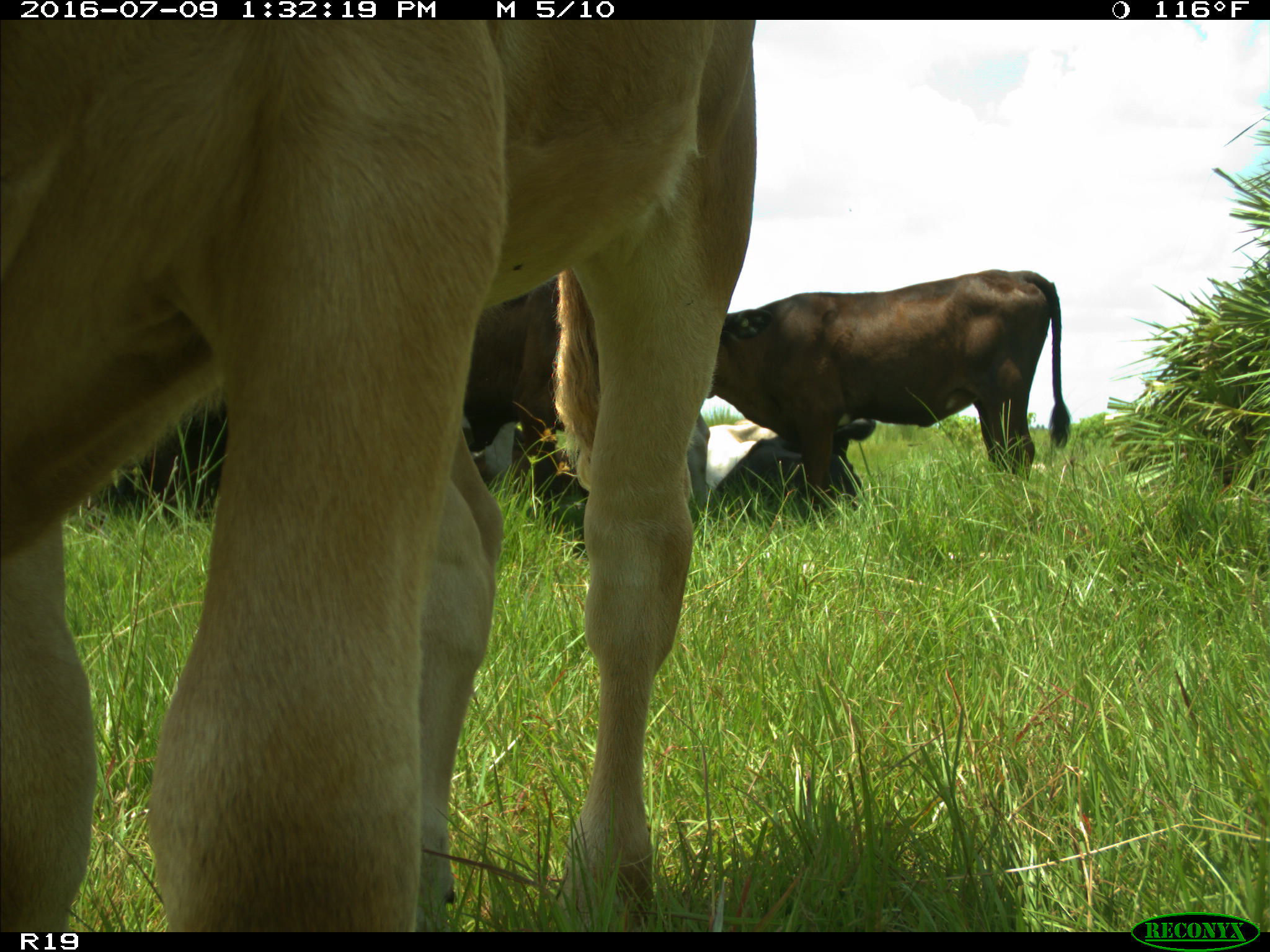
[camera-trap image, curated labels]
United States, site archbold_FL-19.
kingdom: Animalia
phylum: Chordata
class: Mammalia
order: Artiodactyla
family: Bovidae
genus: Bos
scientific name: Bos taurus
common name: domestic cow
Bos taurus (domestic cow).